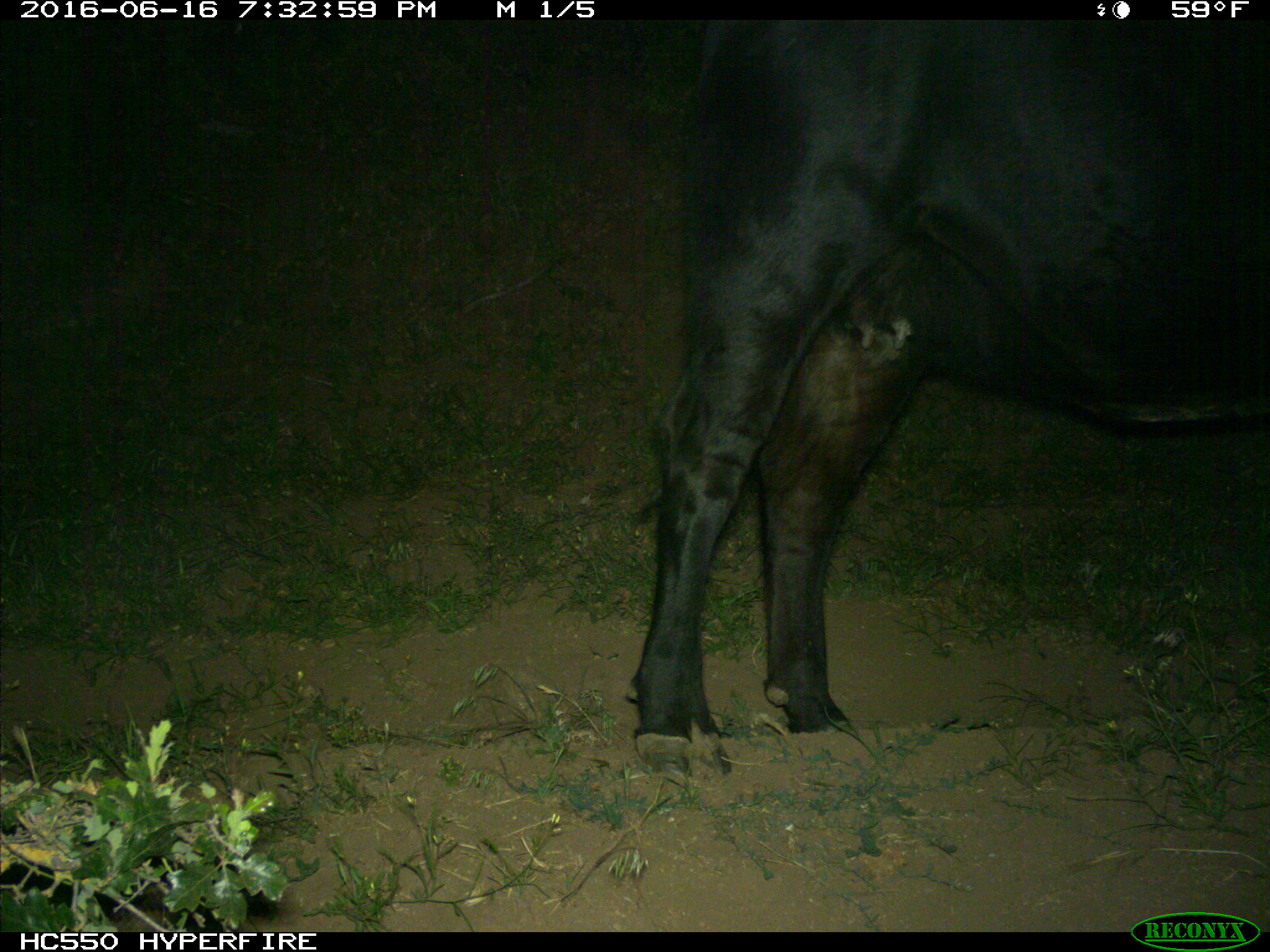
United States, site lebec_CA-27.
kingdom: Animalia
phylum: Chordata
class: Mammalia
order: Artiodactyla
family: Bovidae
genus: Bos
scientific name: Bos taurus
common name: domestic cow